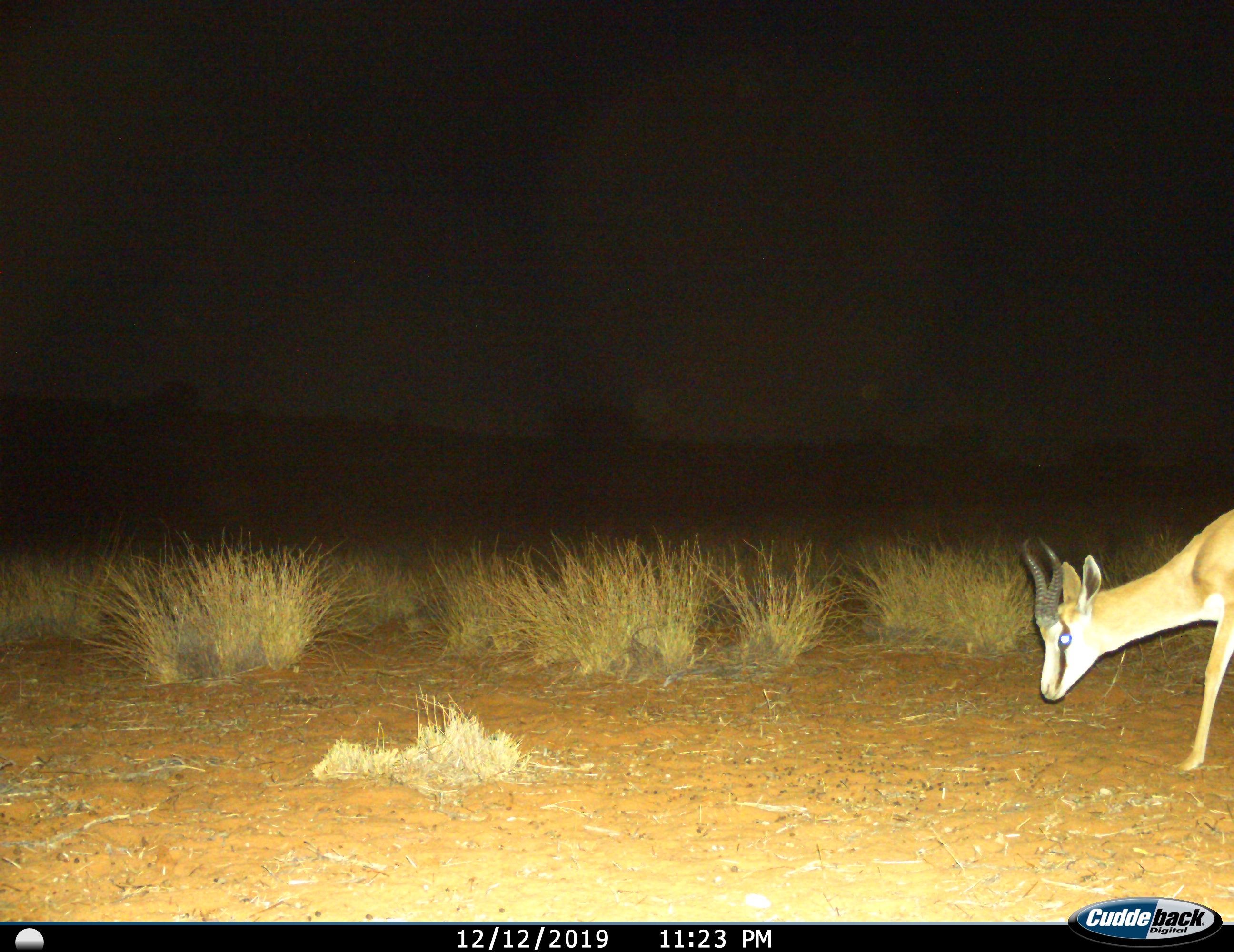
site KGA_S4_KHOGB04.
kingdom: Animalia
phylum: Chordata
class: Mammalia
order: Artiodactyla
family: Bovidae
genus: Antidorcas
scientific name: Antidorcas marsupialis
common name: springbok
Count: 1.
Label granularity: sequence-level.